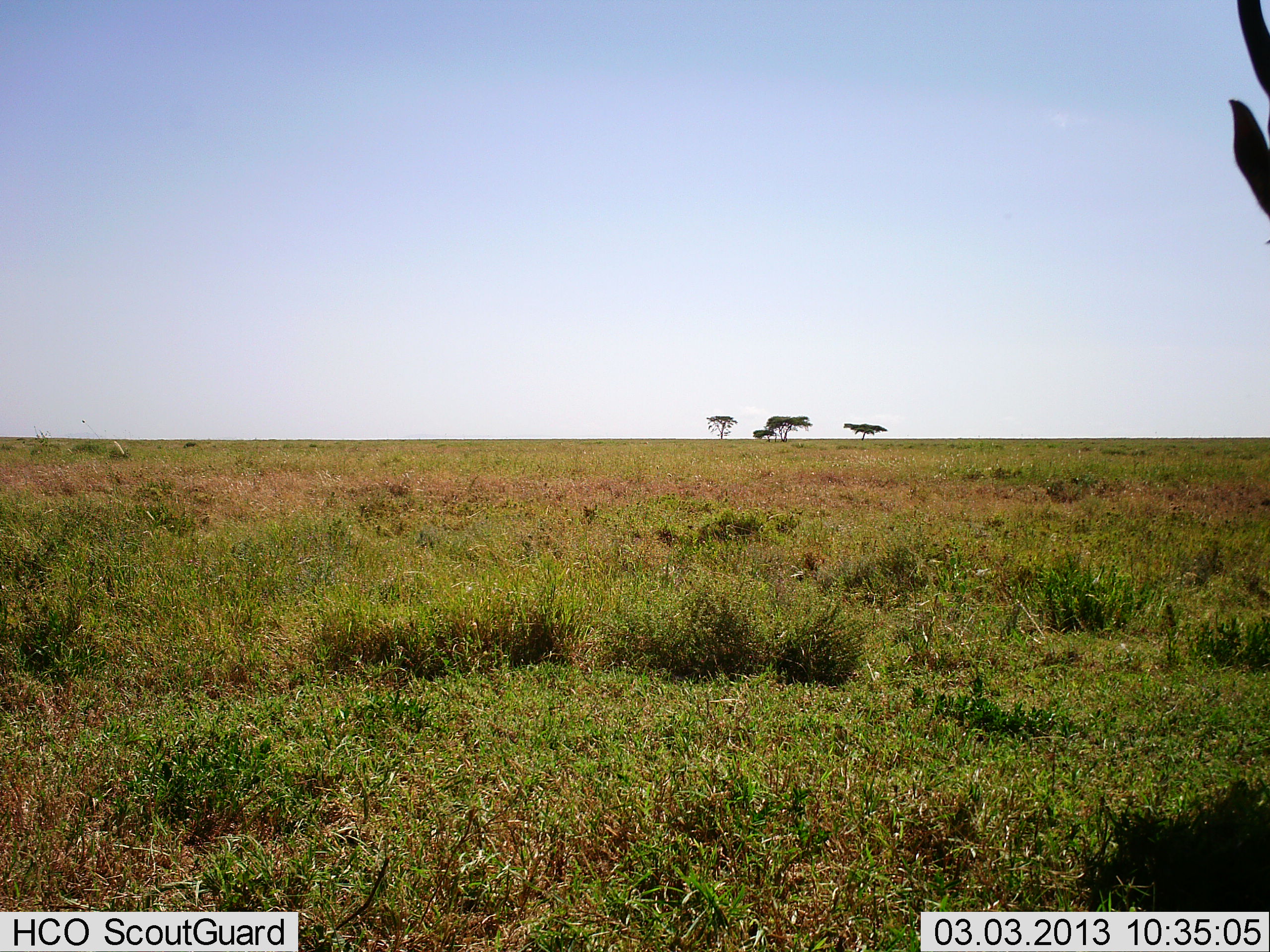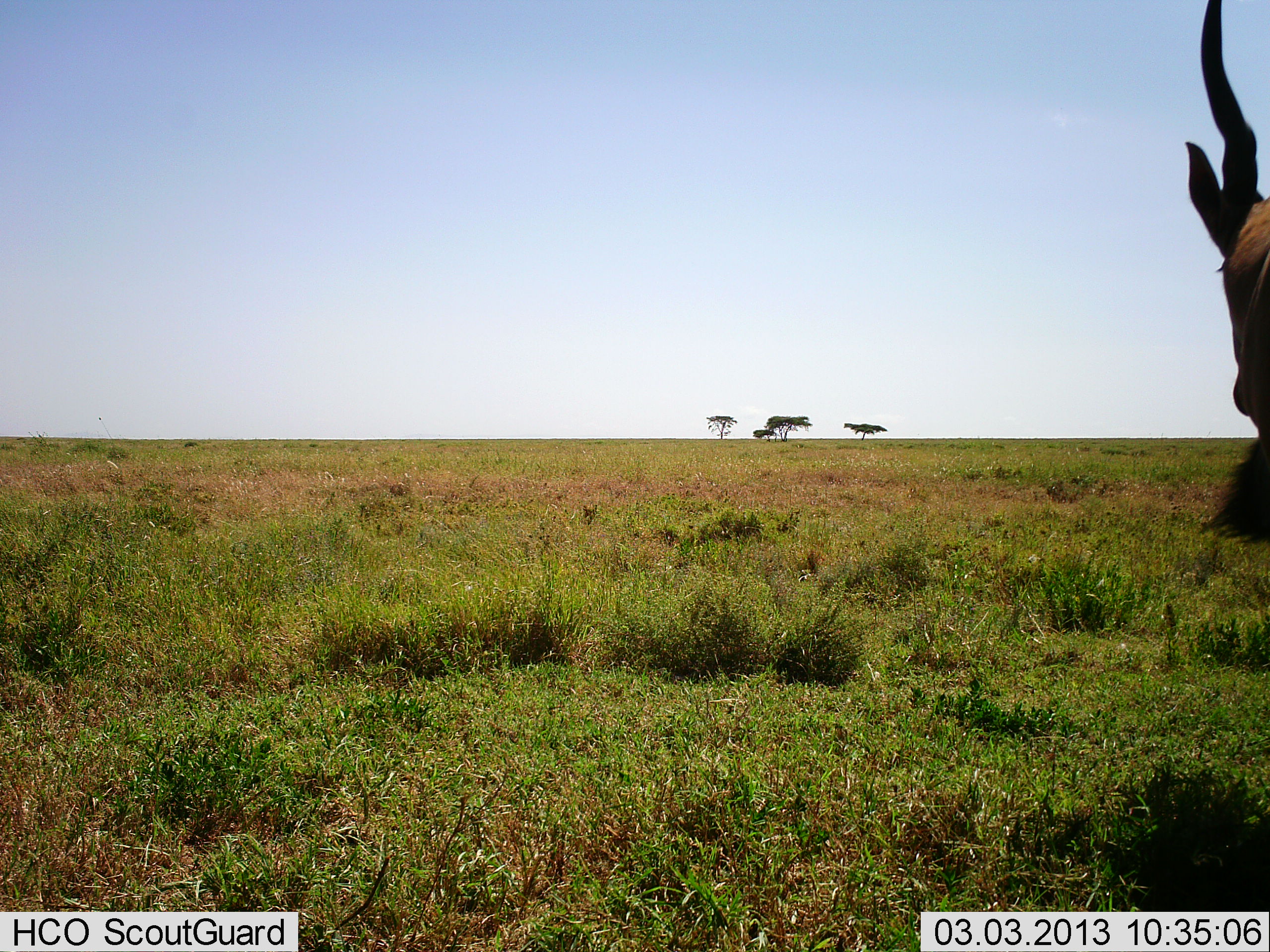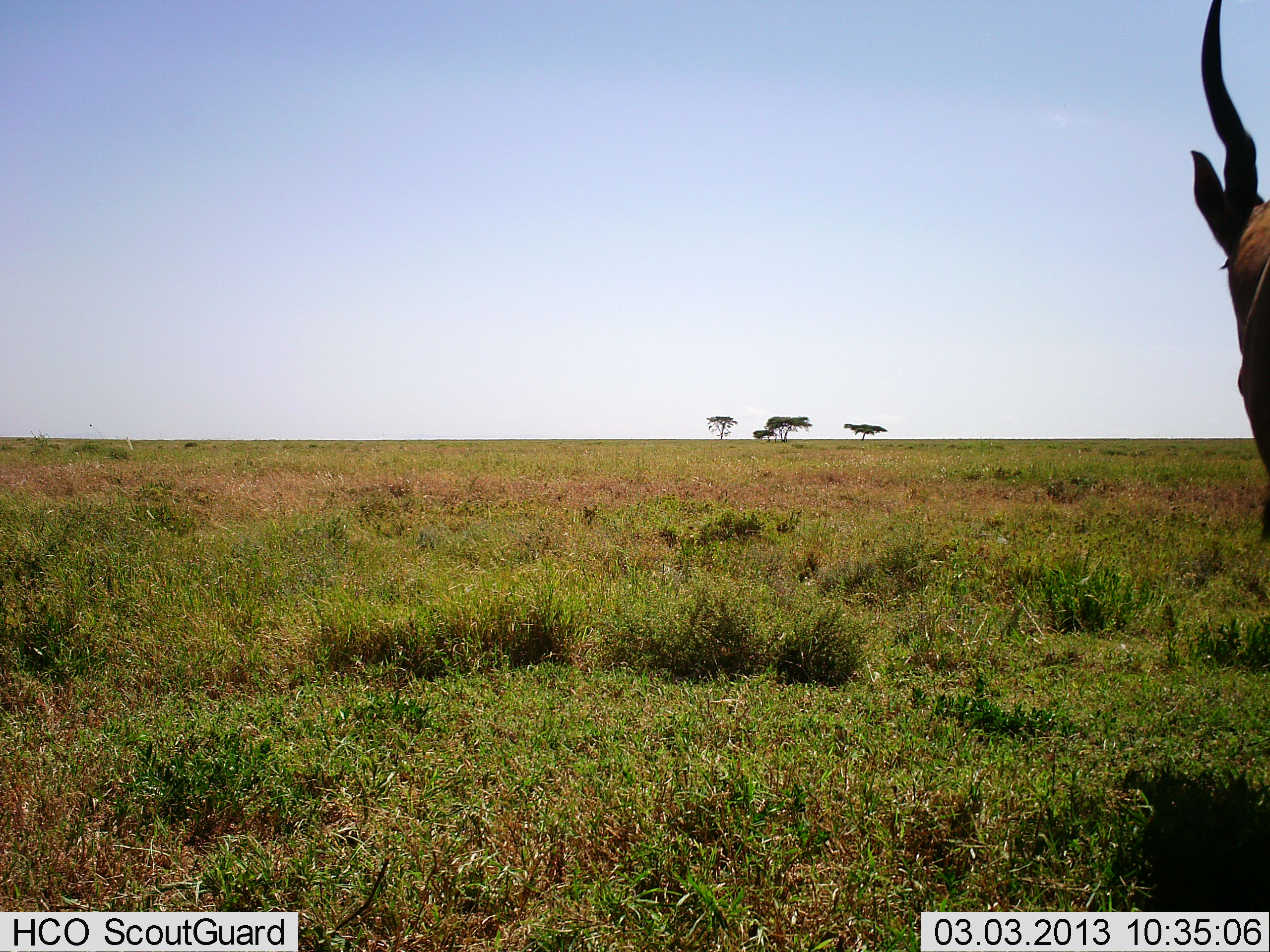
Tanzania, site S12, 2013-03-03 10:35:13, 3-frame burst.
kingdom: Animalia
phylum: Chordata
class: Mammalia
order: Artiodactyla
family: Bovidae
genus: Tragelaphus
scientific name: Tragelaphus oryx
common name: eland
Eland (Tragelaphus oryx), count 1. Behavior (volunteer vote fractions): standing 93%, resting 0%, moving 7%, interacting 0%. Young present (vote fraction): 0%. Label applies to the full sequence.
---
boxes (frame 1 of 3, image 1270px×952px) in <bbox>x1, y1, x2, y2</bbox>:
animal: <bbox>1229, 1, 1270, 224</bbox>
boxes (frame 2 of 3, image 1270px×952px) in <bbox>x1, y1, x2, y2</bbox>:
animal: <bbox>1181, 0, 1269, 548</bbox>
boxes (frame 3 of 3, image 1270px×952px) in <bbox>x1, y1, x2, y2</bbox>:
animal: <bbox>1187, 1, 1269, 548</bbox>